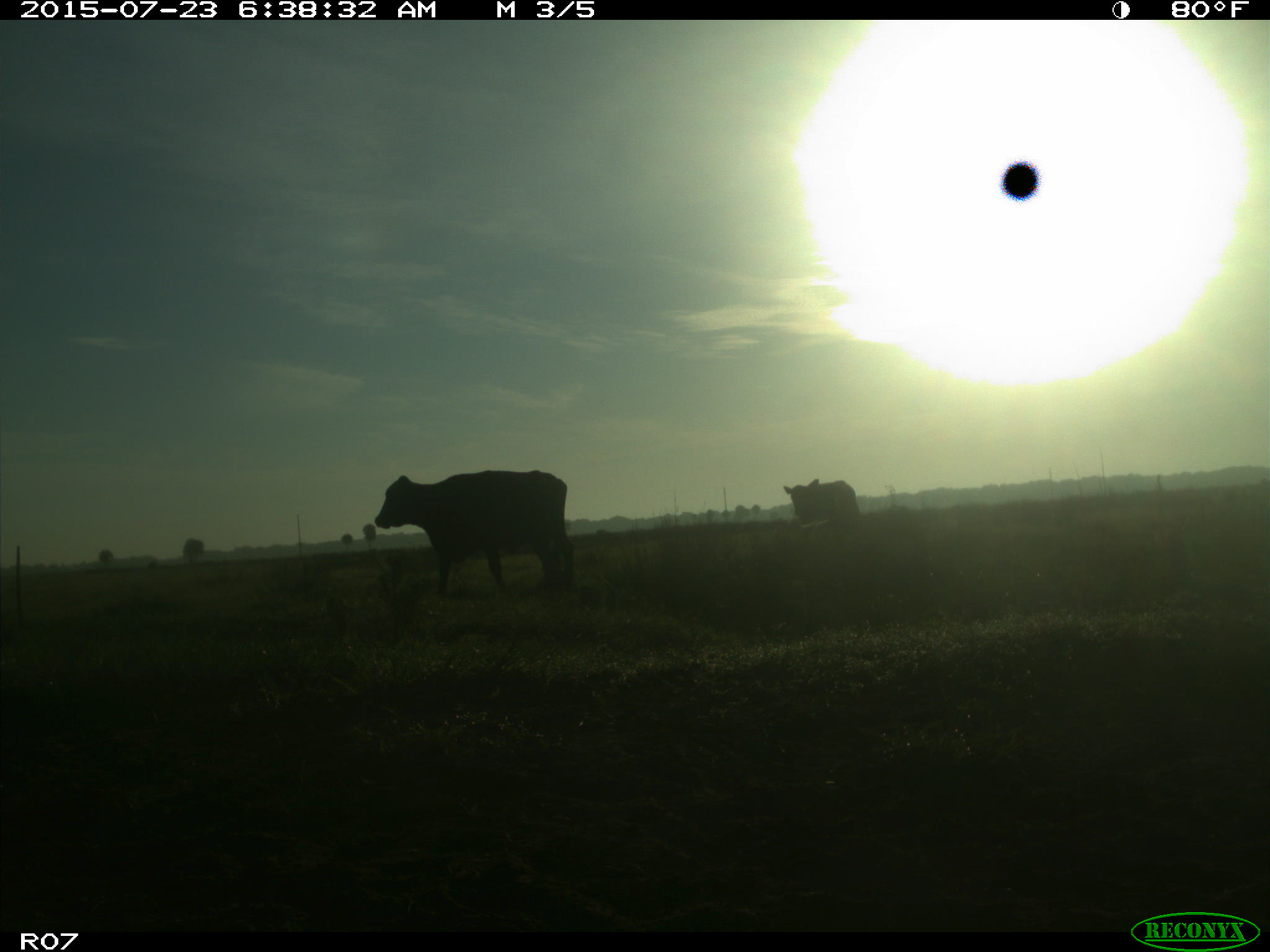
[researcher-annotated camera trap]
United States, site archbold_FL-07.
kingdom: Animalia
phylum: Chordata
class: Mammalia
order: Artiodactyla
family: Bovidae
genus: Bos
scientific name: Bos taurus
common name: domestic cow